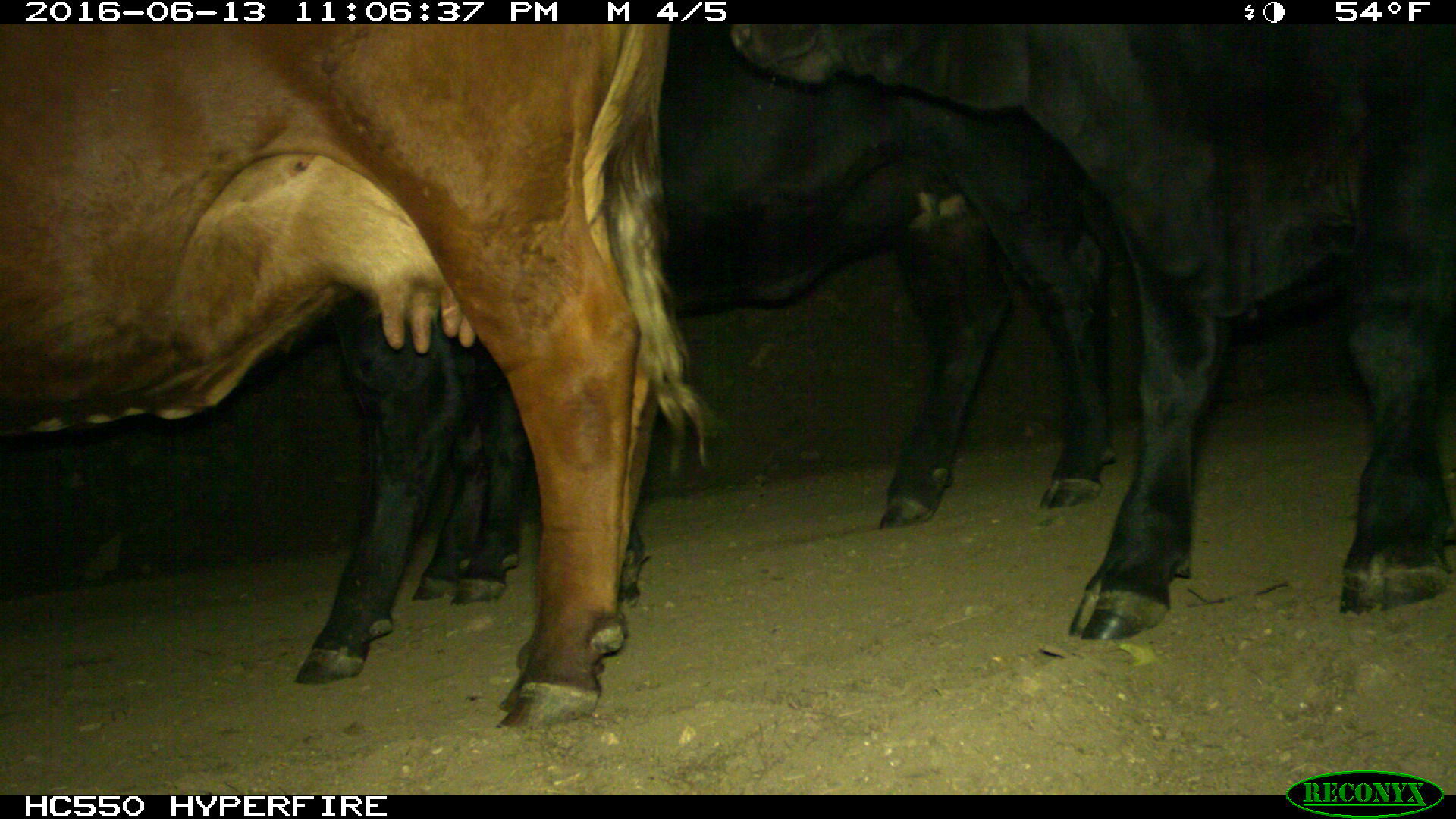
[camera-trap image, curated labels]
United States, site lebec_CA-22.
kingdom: Animalia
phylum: Chordata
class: Mammalia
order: Artiodactyla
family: Bovidae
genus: Bos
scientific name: Bos taurus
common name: domestic cow